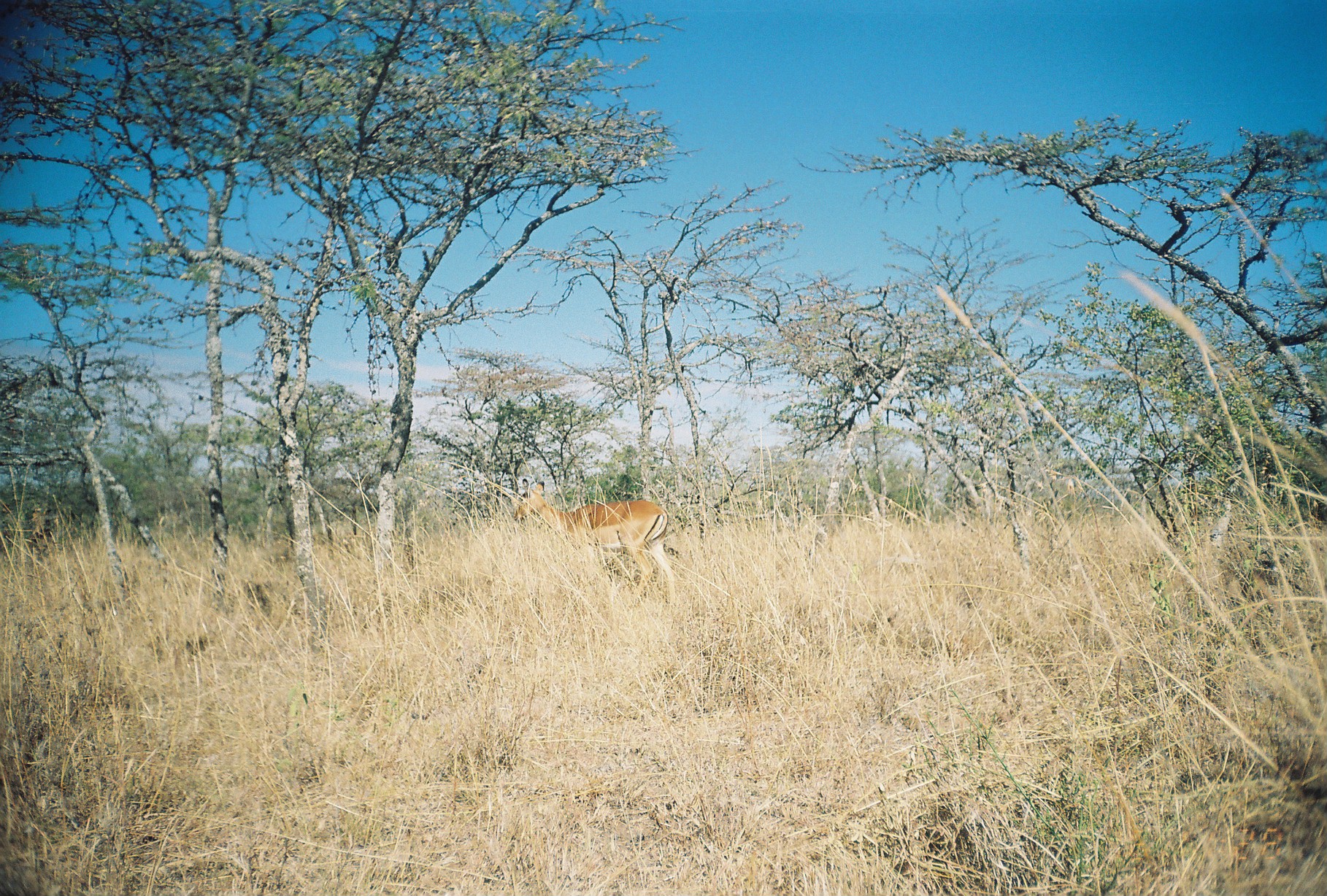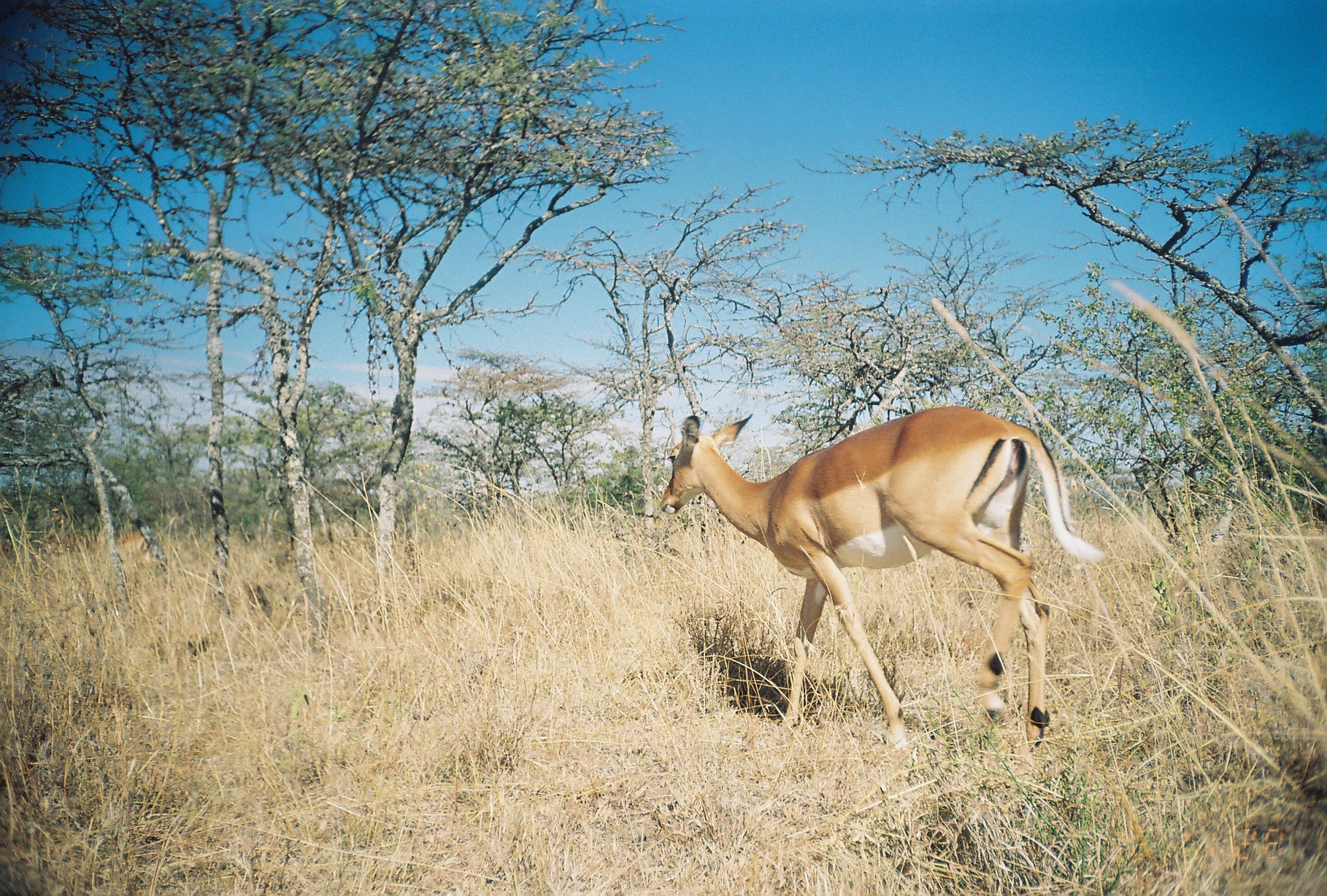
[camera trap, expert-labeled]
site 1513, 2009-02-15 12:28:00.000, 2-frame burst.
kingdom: Animalia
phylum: Chordata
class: Mammalia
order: Artiodactyla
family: Bovidae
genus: Aepyceros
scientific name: Aepyceros melampus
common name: impala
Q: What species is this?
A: Aepyceros melampus (impala).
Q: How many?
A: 1.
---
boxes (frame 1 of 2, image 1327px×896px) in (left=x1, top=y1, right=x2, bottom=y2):
aepyceros melampus: (left=509, top=478, right=676, bottom=609)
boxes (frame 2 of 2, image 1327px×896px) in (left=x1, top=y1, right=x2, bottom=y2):
aepyceros melampus: (left=656, top=402, right=1105, bottom=749)